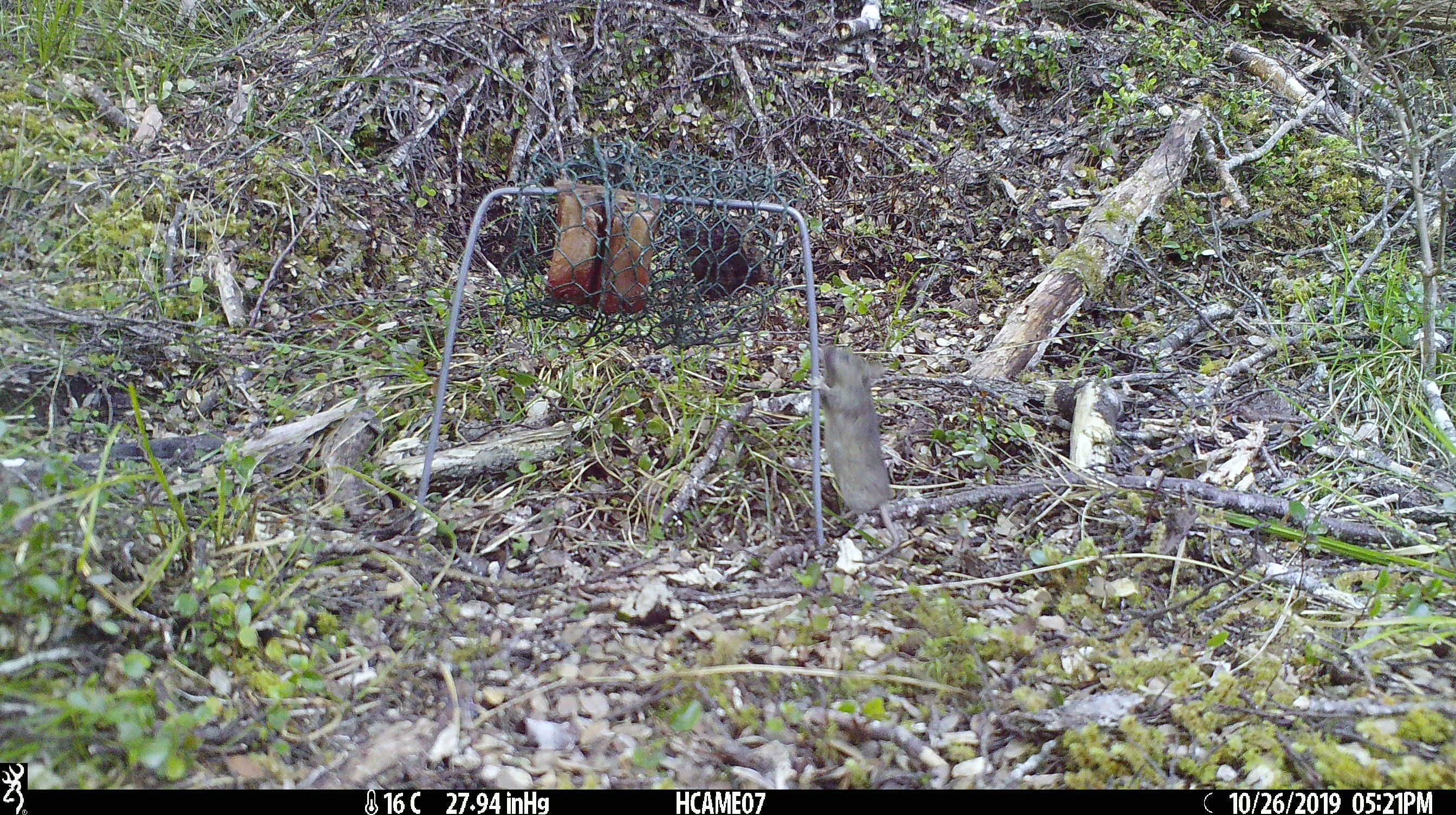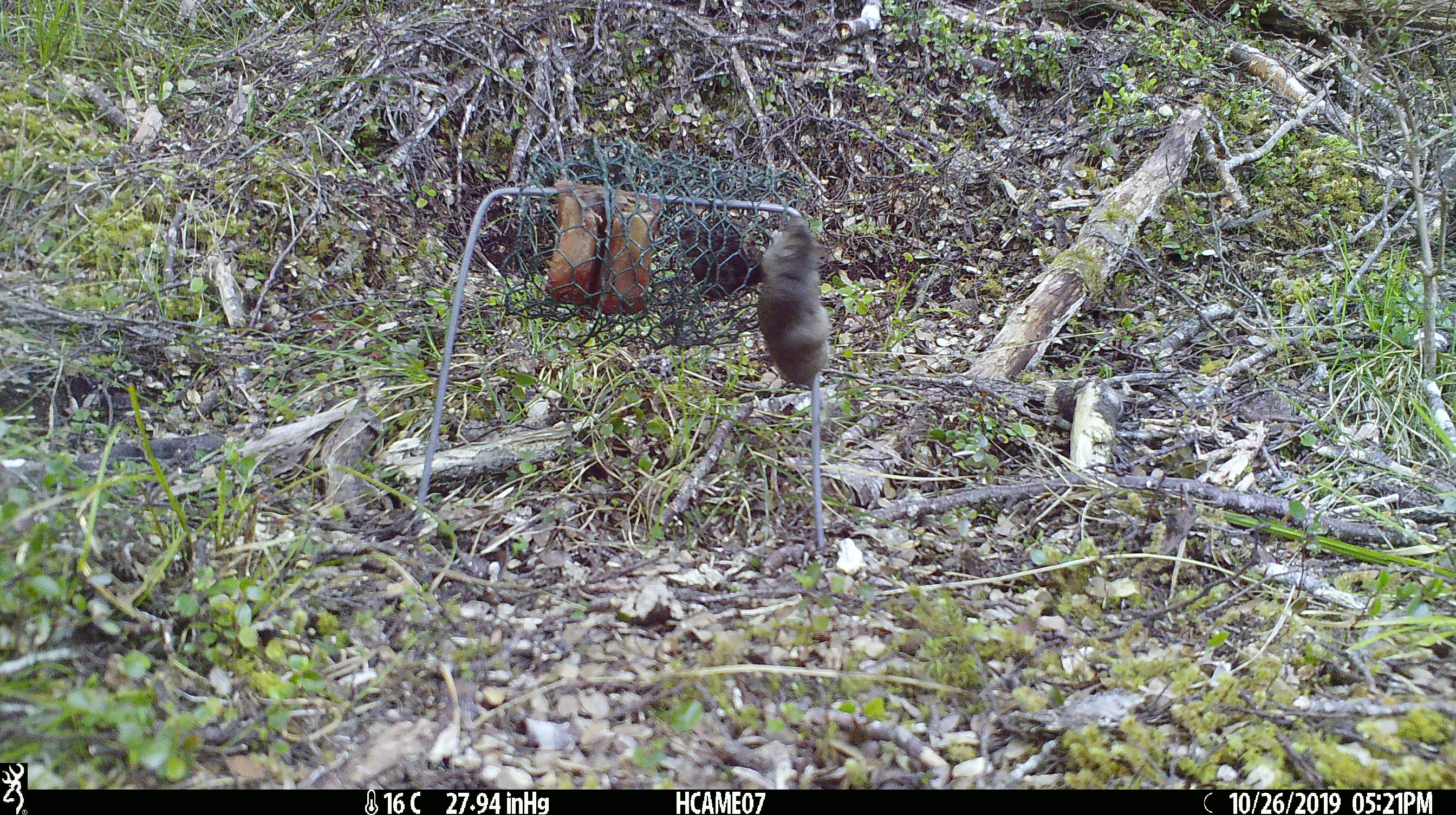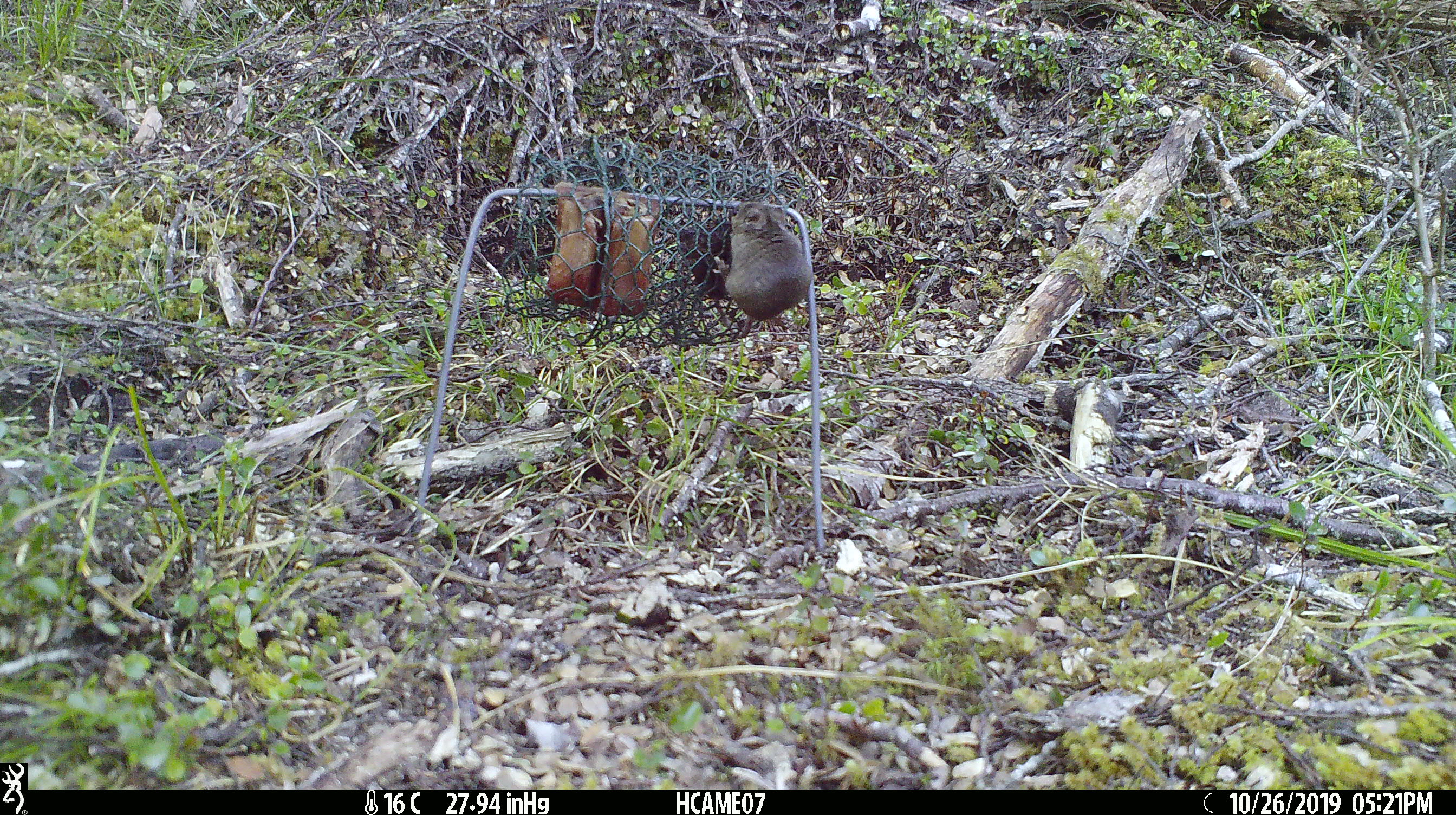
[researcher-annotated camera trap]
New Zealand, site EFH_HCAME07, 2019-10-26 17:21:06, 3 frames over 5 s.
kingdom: Animalia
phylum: Chordata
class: Mammalia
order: Rodentia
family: Muridae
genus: Mus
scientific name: Mus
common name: mouse